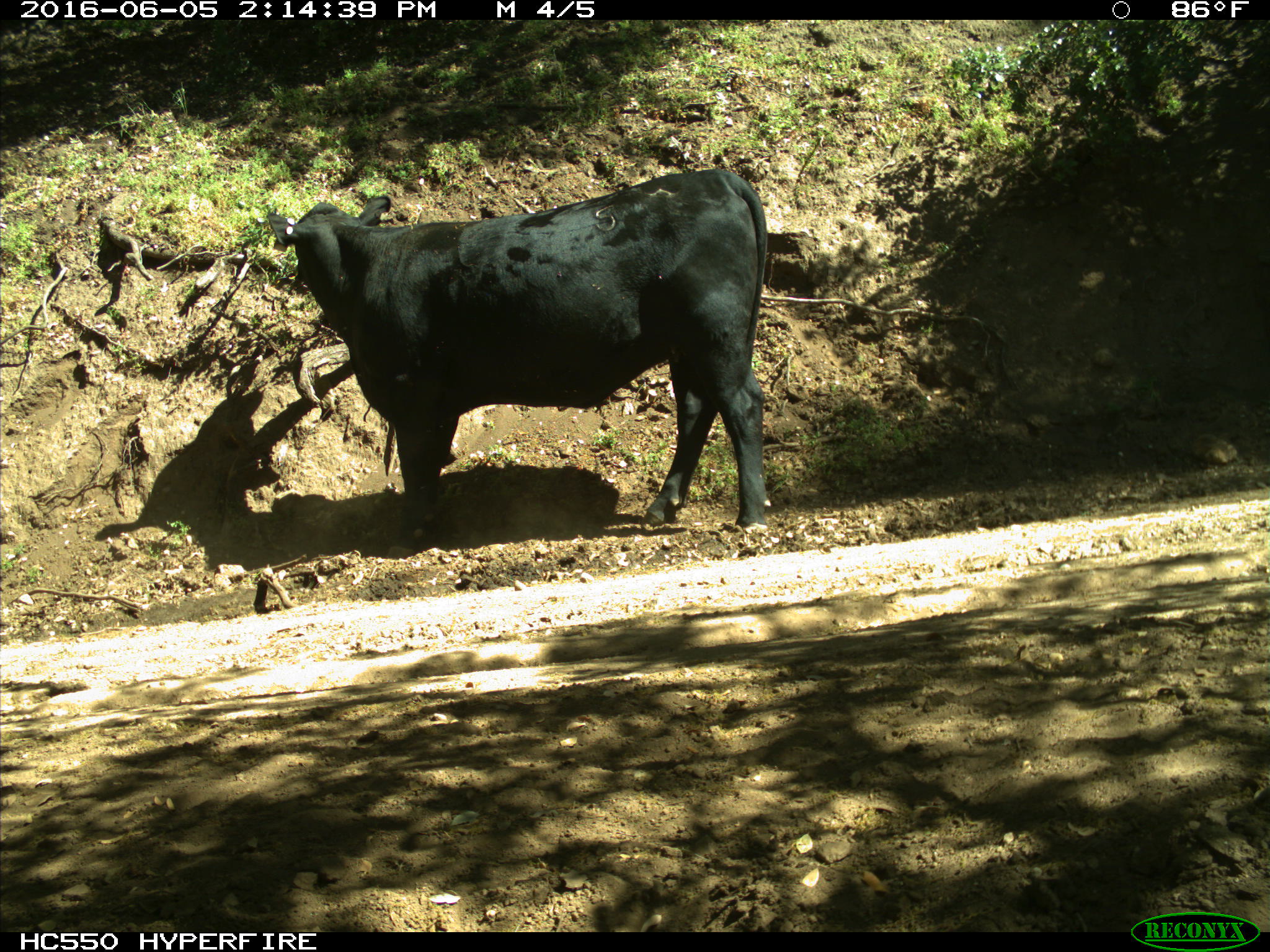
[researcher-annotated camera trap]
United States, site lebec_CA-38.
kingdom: Animalia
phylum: Chordata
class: Mammalia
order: Artiodactyla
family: Bovidae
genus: Bos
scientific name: Bos taurus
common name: domestic cow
Bos taurus (domestic cow).